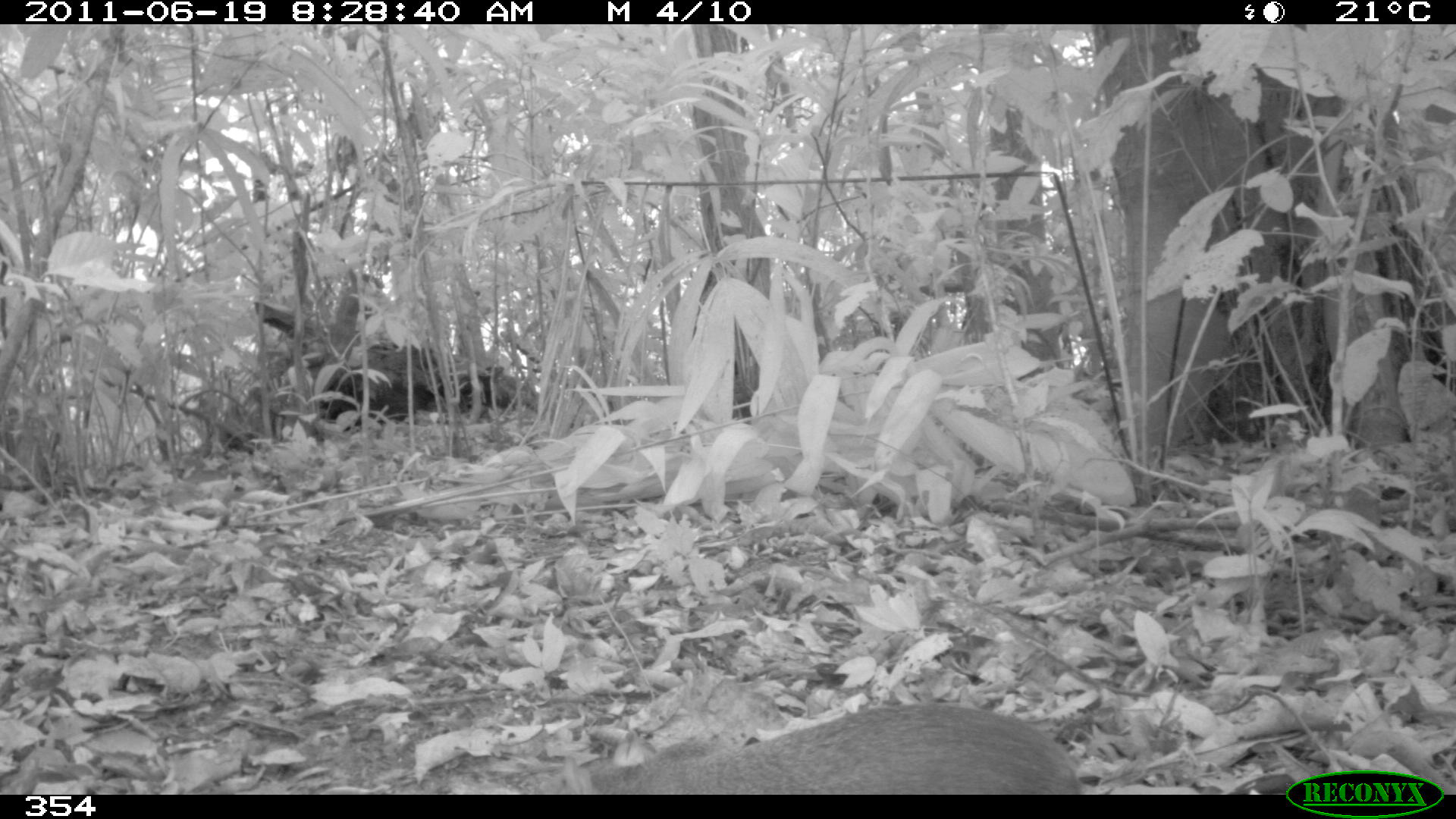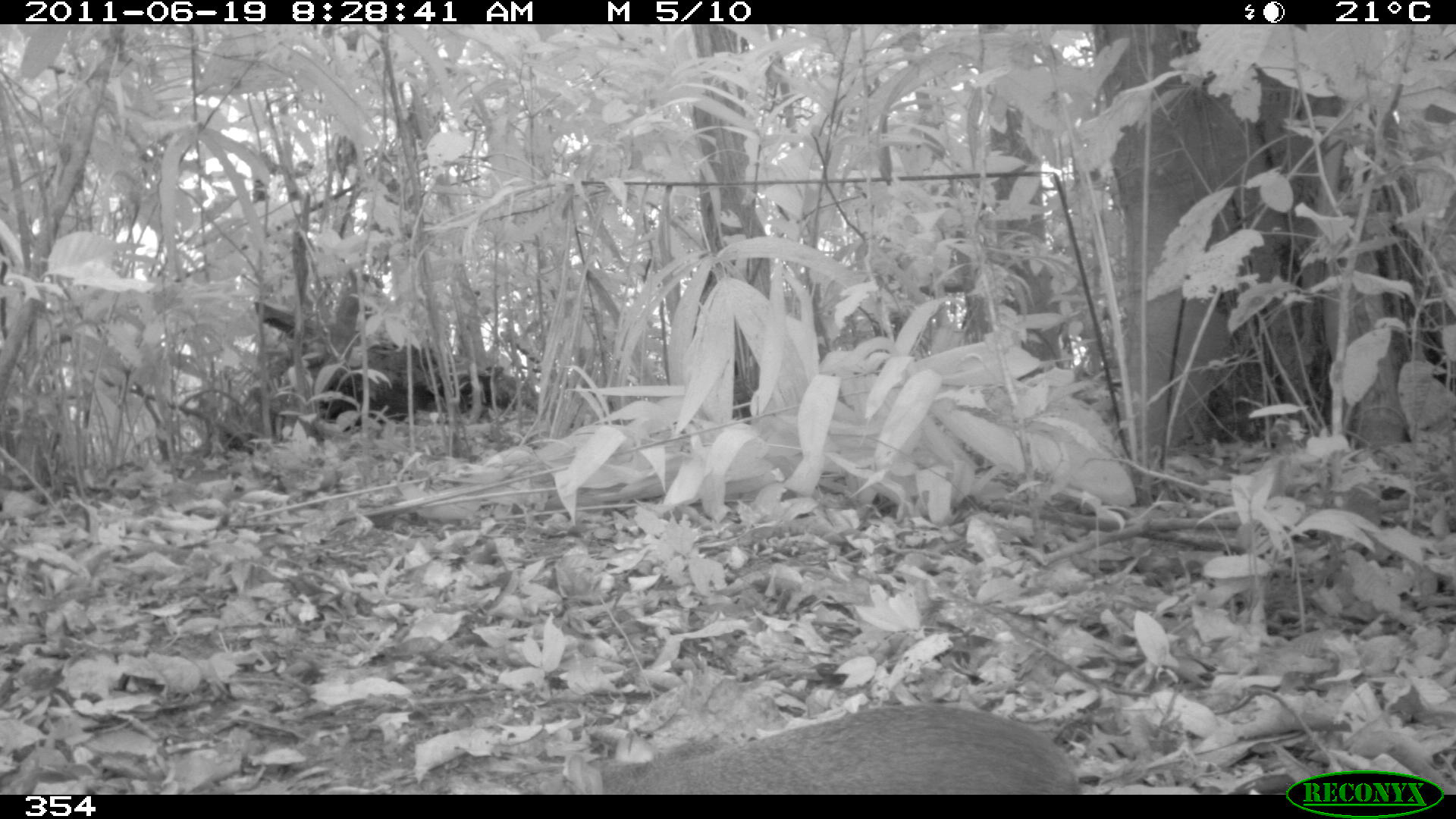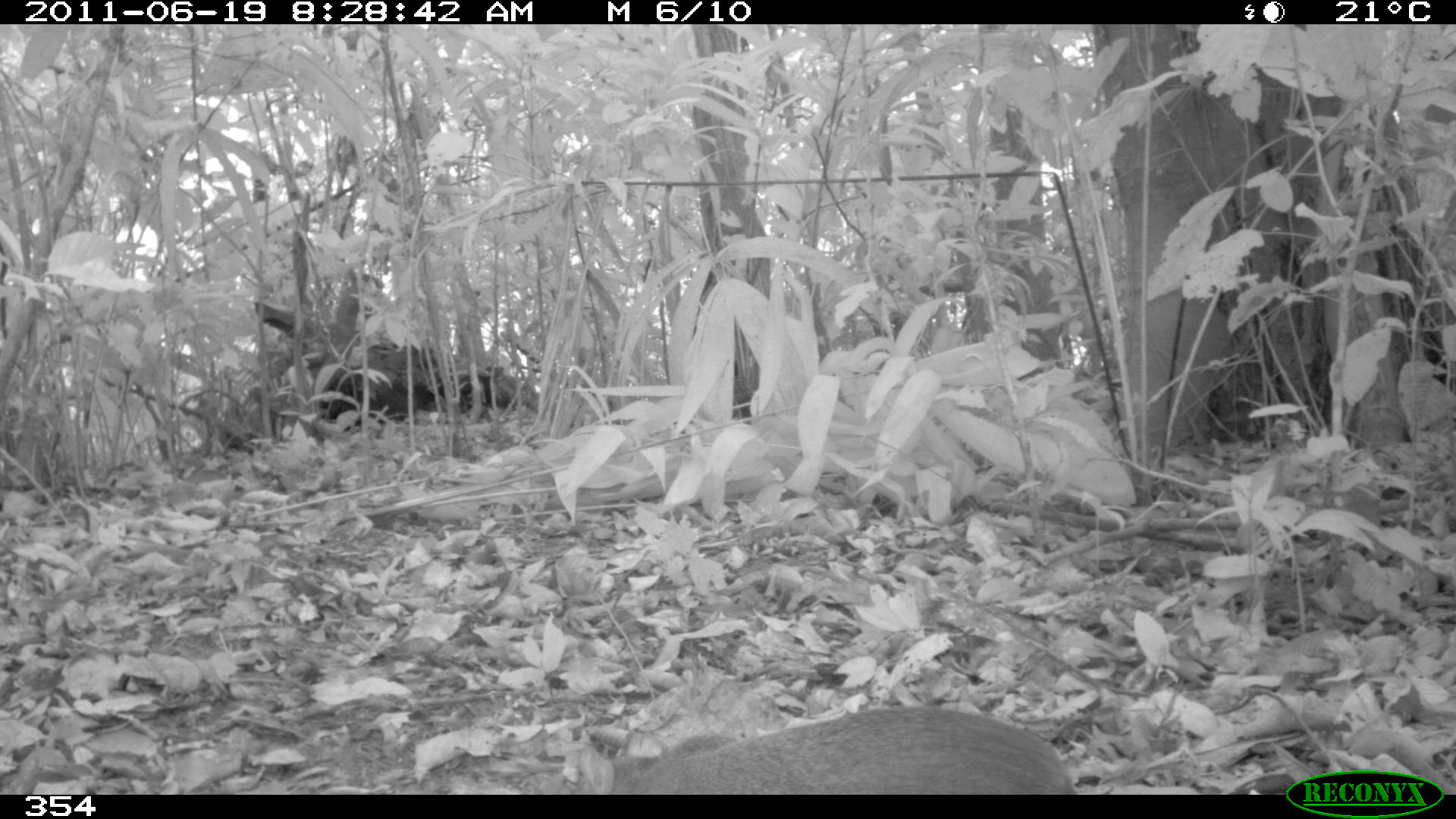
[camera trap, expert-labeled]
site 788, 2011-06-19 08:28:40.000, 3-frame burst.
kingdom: Animalia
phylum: Chordata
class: Mammalia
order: Rodentia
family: Dasyproctidae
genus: Dasyprocta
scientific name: Dasyprocta punctata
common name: central american agouti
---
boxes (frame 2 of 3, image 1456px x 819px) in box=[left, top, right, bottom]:
dasyprocta punctata: box=[561, 700, 1082, 795]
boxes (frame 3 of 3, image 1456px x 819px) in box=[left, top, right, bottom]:
dasyprocta punctata: box=[573, 704, 1077, 795]